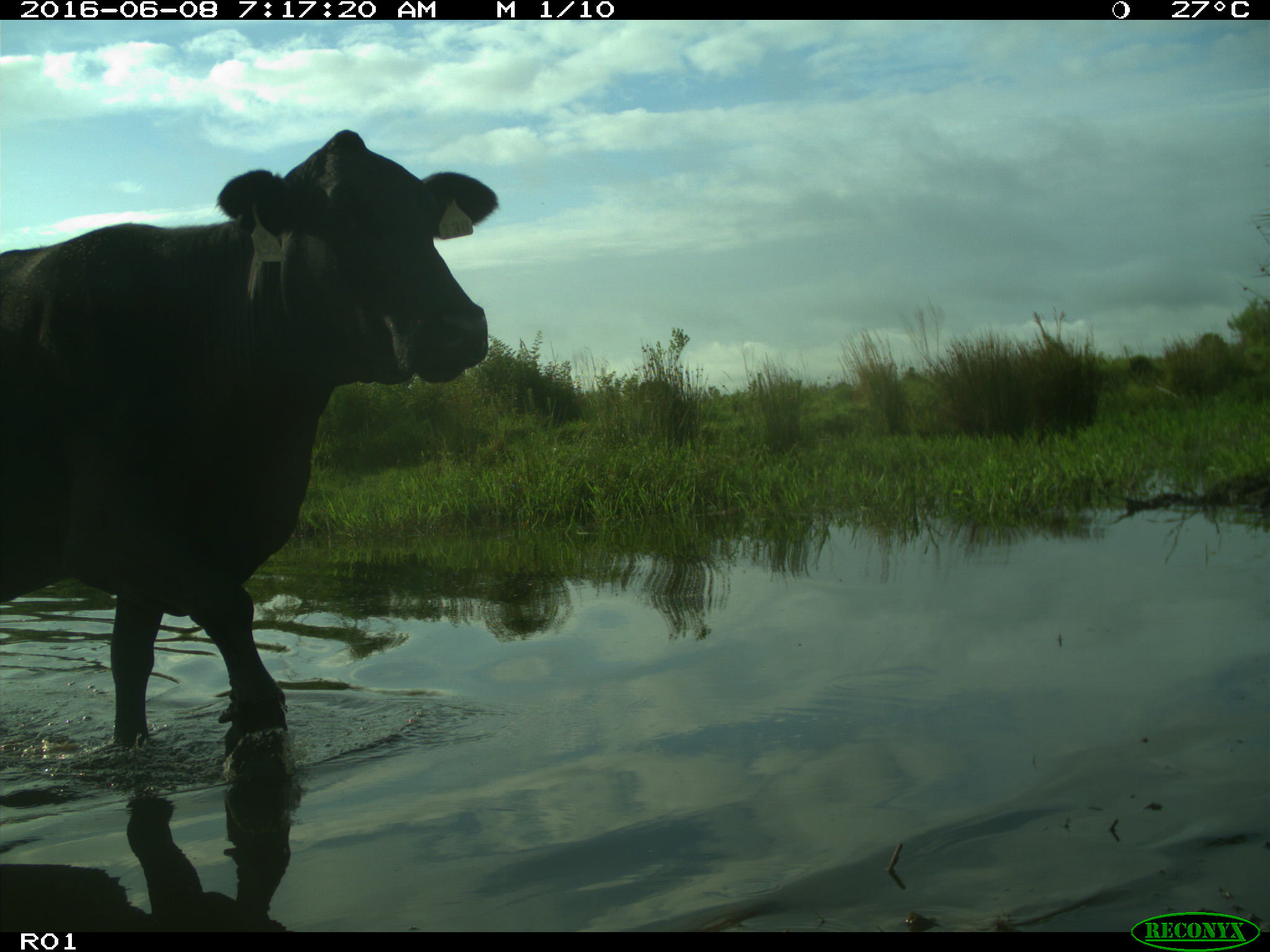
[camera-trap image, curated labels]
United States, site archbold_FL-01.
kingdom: Animalia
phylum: Chordata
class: Mammalia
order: Artiodactyla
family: Bovidae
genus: Bos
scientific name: Bos taurus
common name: domestic cow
Bos taurus (domestic cow).